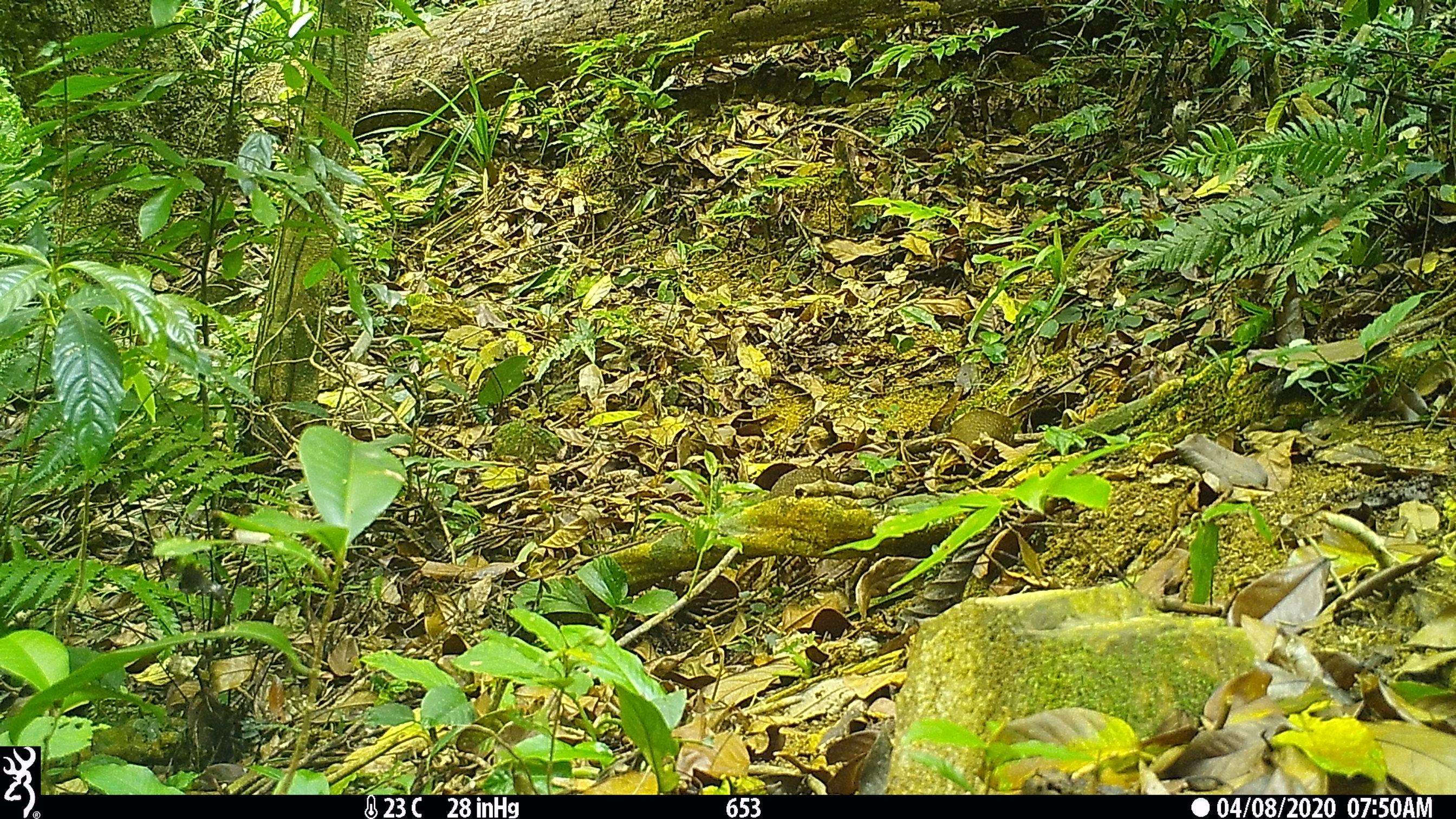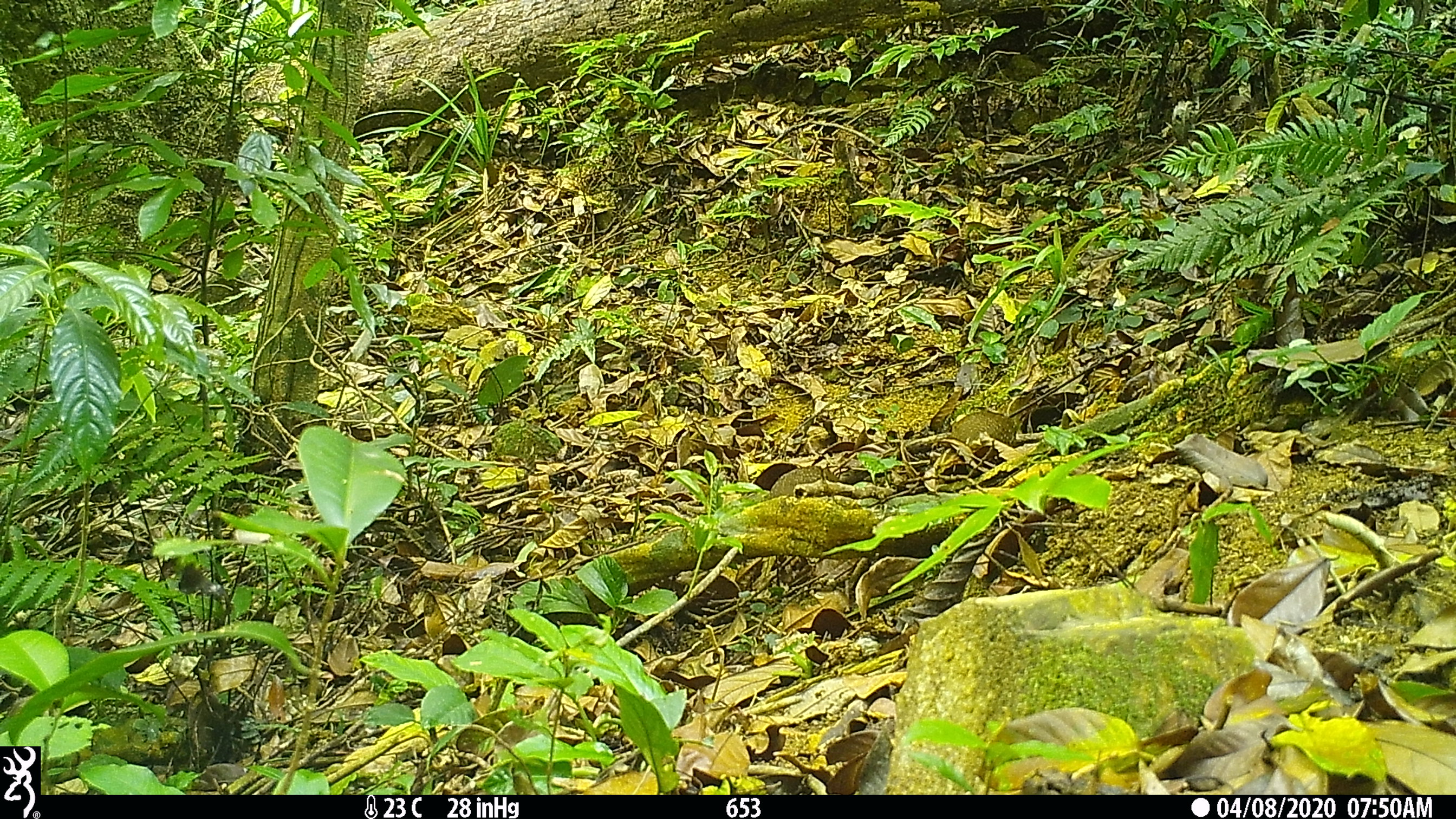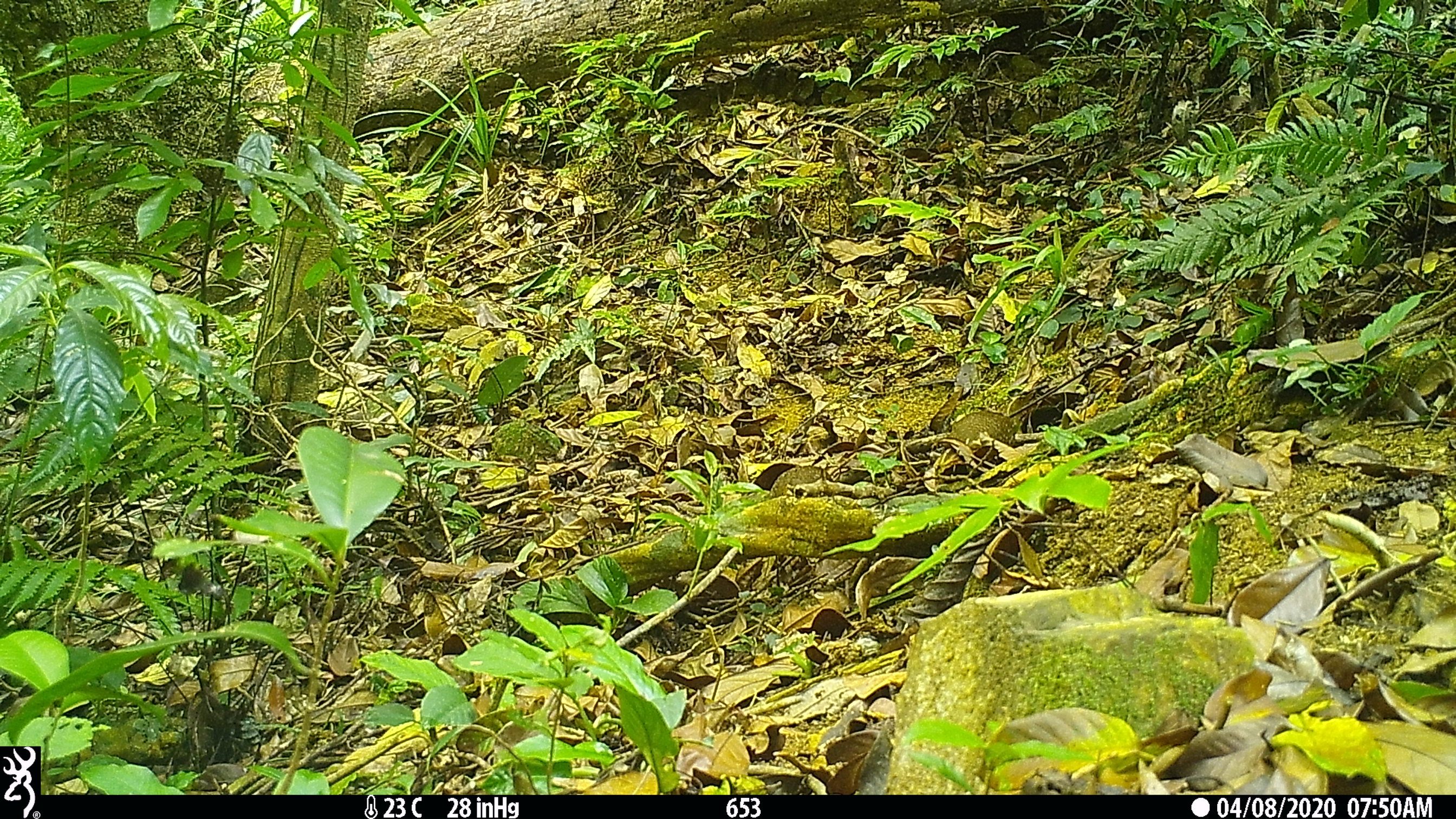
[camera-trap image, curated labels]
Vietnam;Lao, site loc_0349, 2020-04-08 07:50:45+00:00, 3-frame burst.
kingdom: Animalia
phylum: Chordata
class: Aves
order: Galliformes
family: Phasianidae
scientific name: Phasianidae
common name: partridge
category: unidentified partridge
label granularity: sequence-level